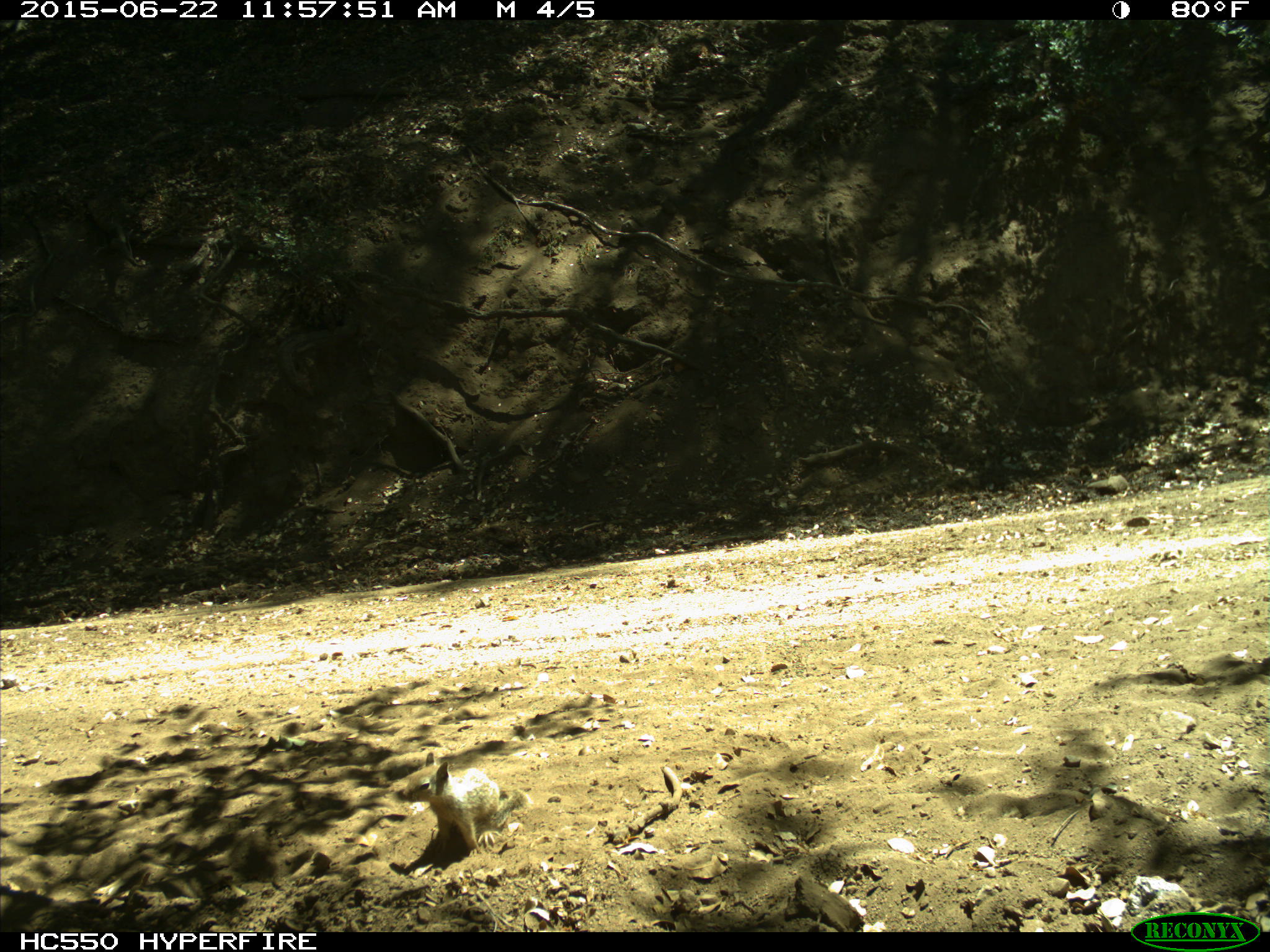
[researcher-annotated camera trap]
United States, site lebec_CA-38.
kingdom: Animalia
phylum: Chordata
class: Mammalia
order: Rodentia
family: Sciuridae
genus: Otospermophilus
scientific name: Otospermophilus beecheyi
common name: california ground squirrel